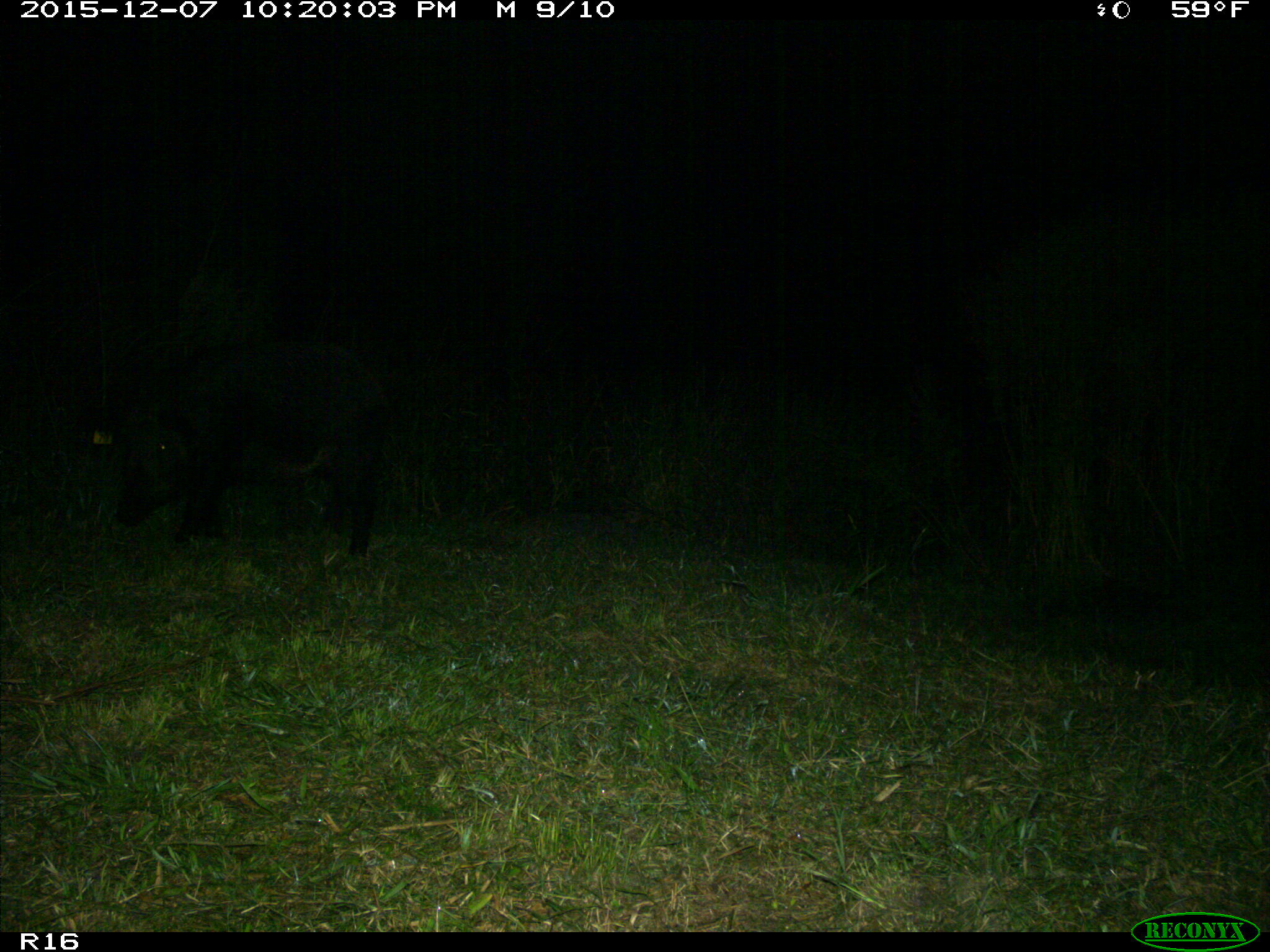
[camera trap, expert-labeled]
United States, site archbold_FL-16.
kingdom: Animalia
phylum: Chordata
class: Mammalia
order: Artiodactyla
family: Suidae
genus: Sus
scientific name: Sus scrofa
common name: wild boar